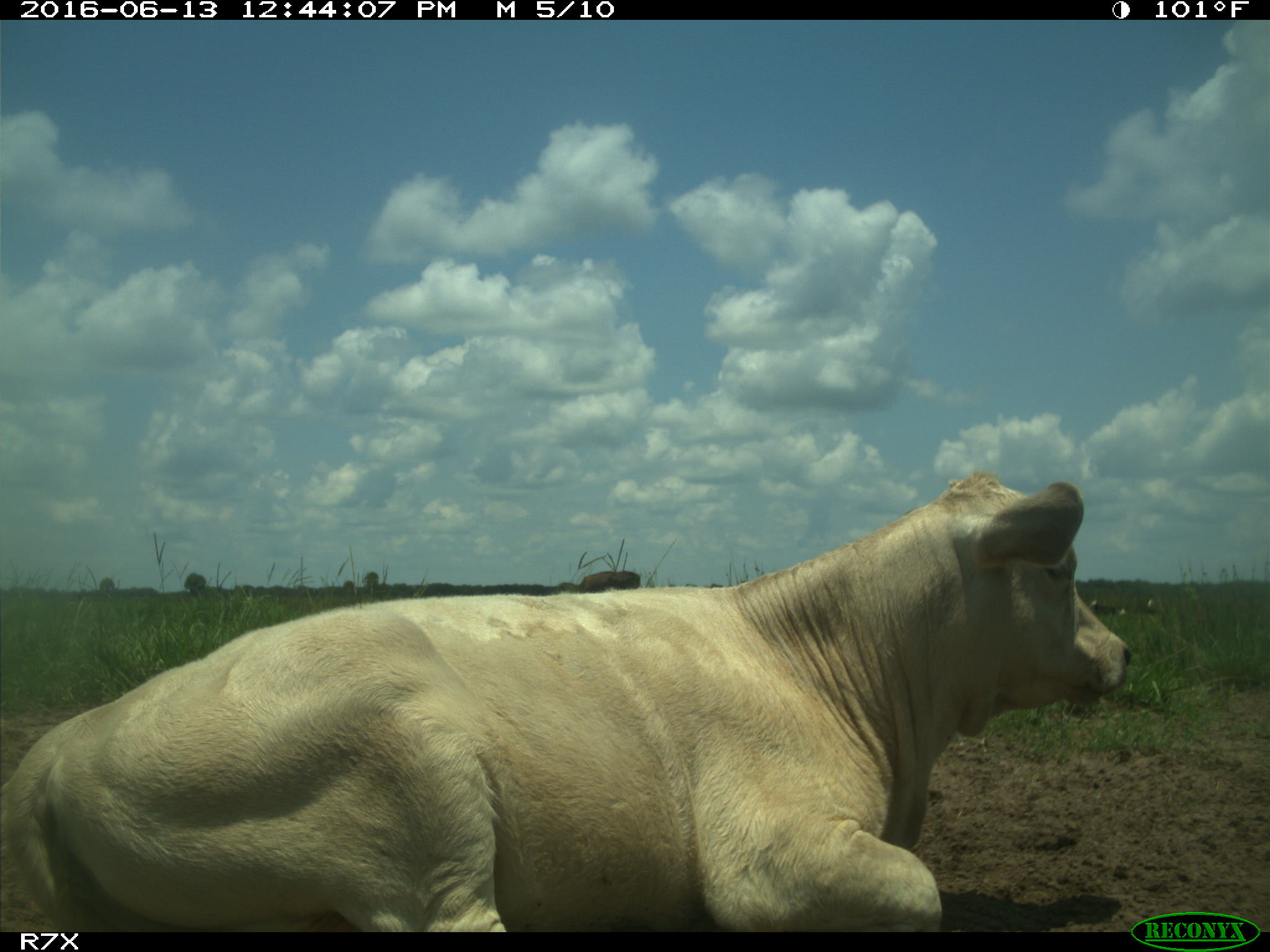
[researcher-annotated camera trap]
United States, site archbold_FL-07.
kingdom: Animalia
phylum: Chordata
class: Mammalia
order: Artiodactyla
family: Bovidae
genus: Bos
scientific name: Bos taurus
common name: domestic cow